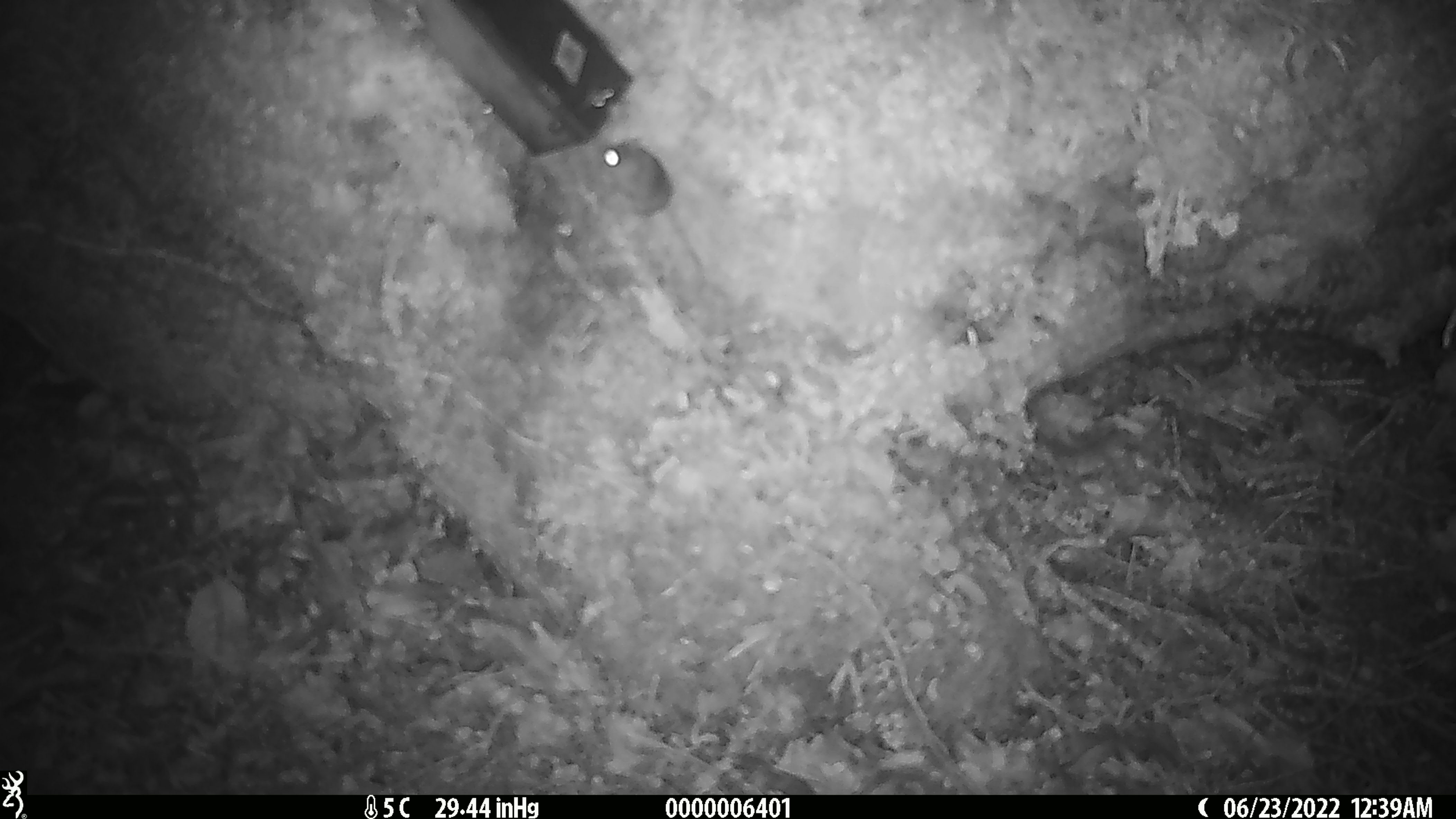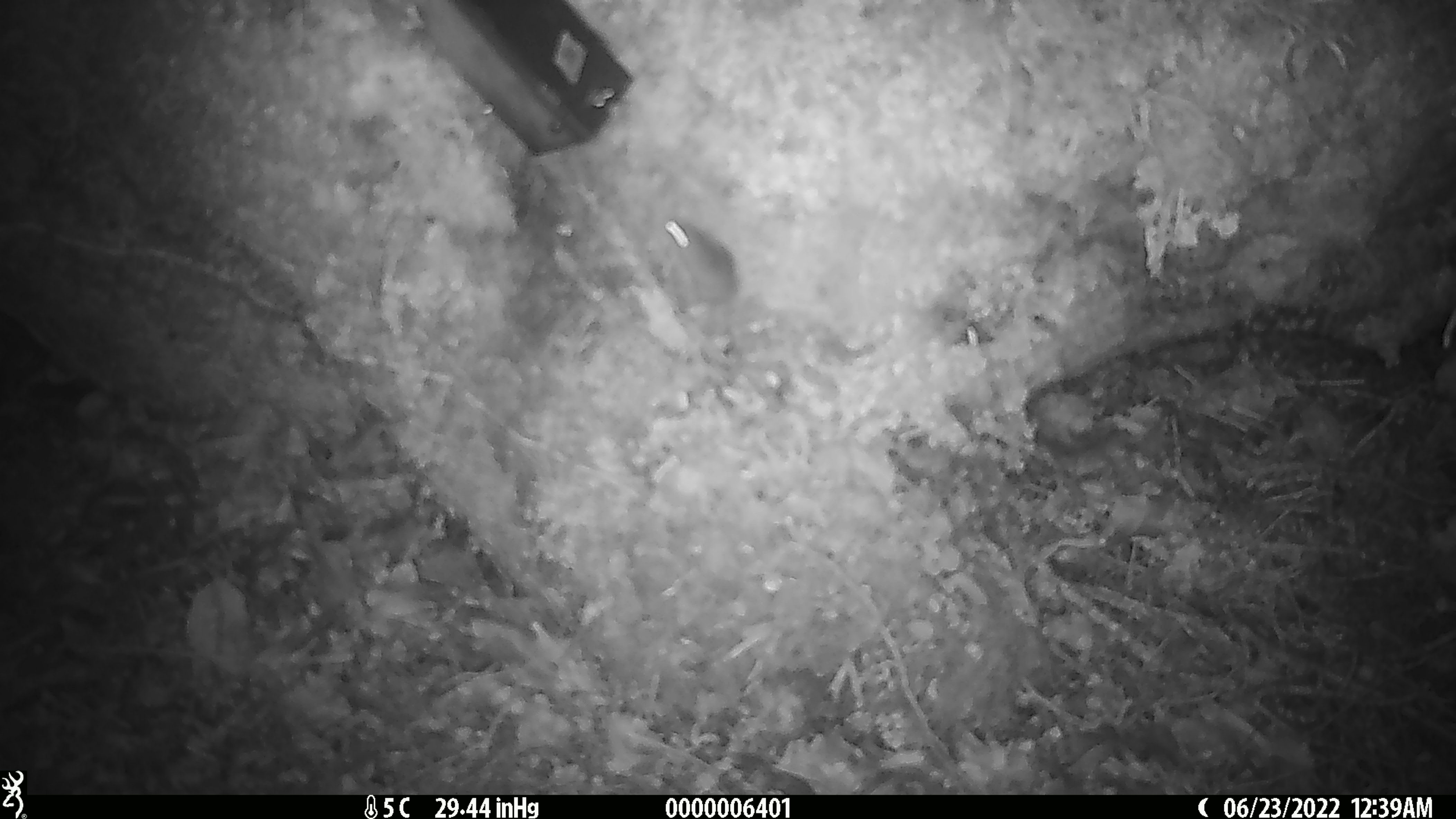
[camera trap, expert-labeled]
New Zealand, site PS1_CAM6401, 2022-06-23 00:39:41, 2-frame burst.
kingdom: Animalia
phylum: Chordata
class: Mammalia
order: Rodentia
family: Muridae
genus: Mus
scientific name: Mus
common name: mouse